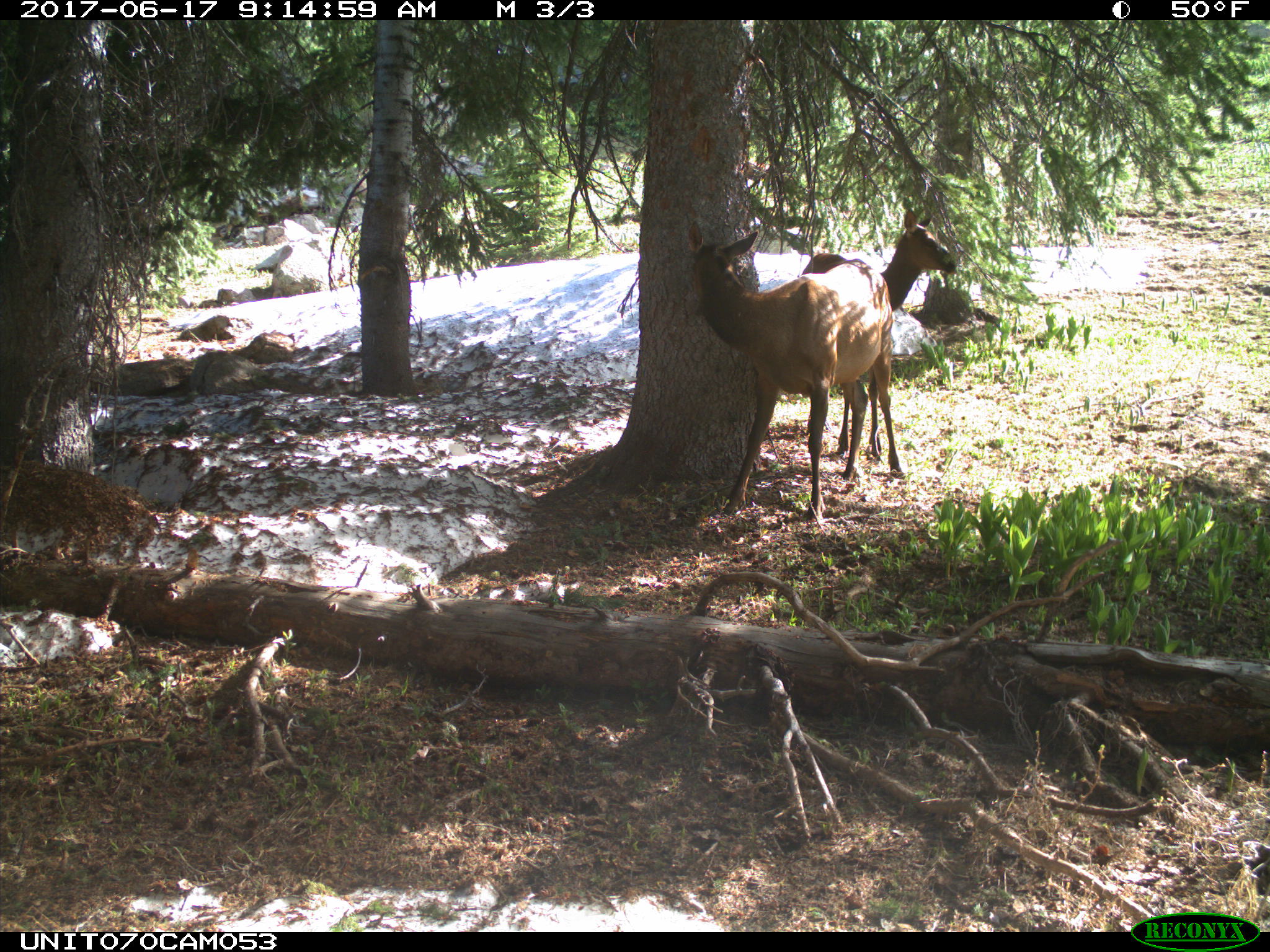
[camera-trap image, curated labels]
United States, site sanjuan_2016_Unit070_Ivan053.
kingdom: Animalia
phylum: Chordata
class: Mammalia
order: Artiodactyla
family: Cervidae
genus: Cervus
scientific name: Cervus elaphus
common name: red deer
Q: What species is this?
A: Cervus elaphus (red deer).